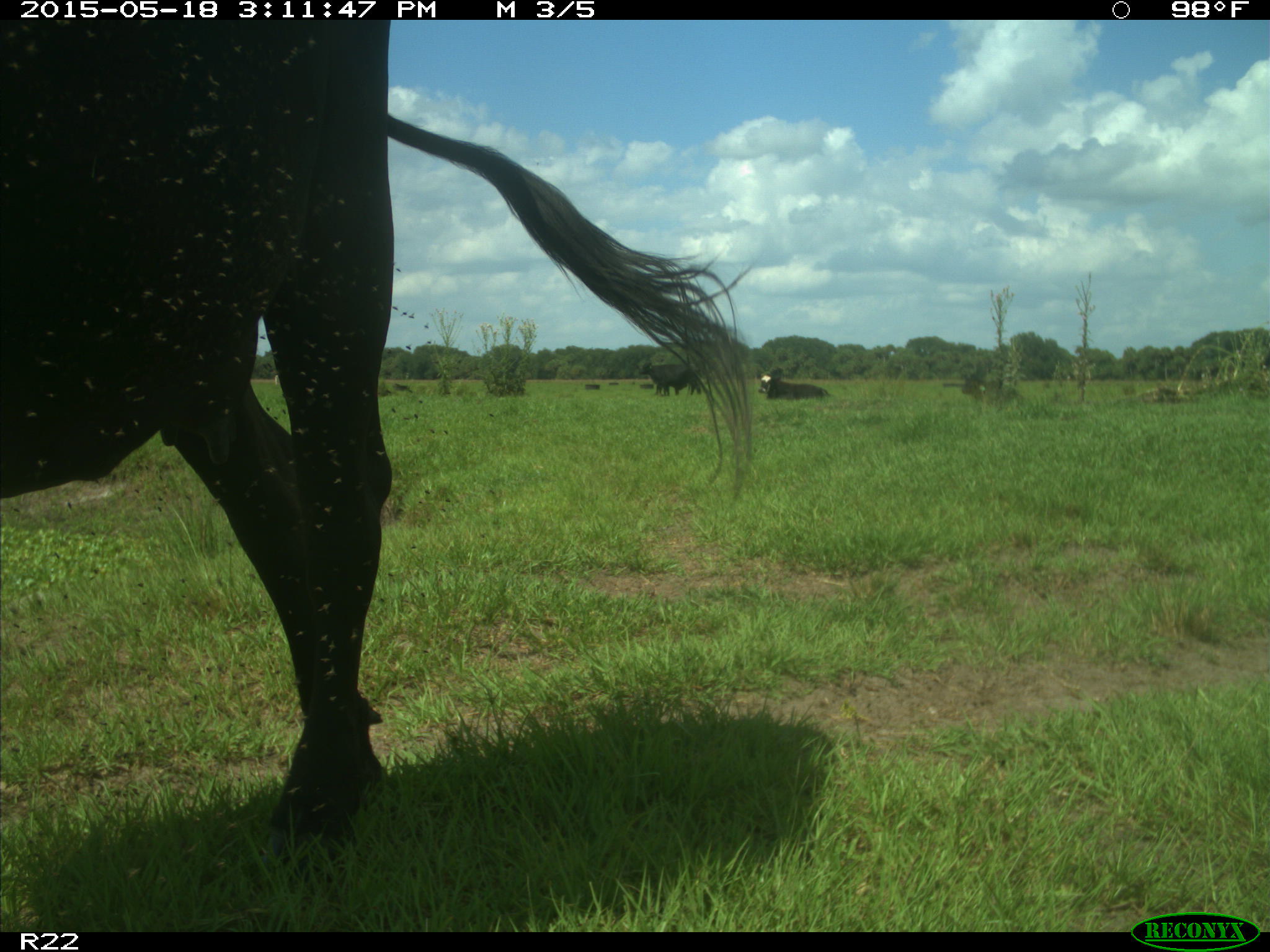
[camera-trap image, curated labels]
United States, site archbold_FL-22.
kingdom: Animalia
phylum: Chordata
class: Mammalia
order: Artiodactyla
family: Bovidae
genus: Bos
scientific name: Bos taurus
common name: domestic cow